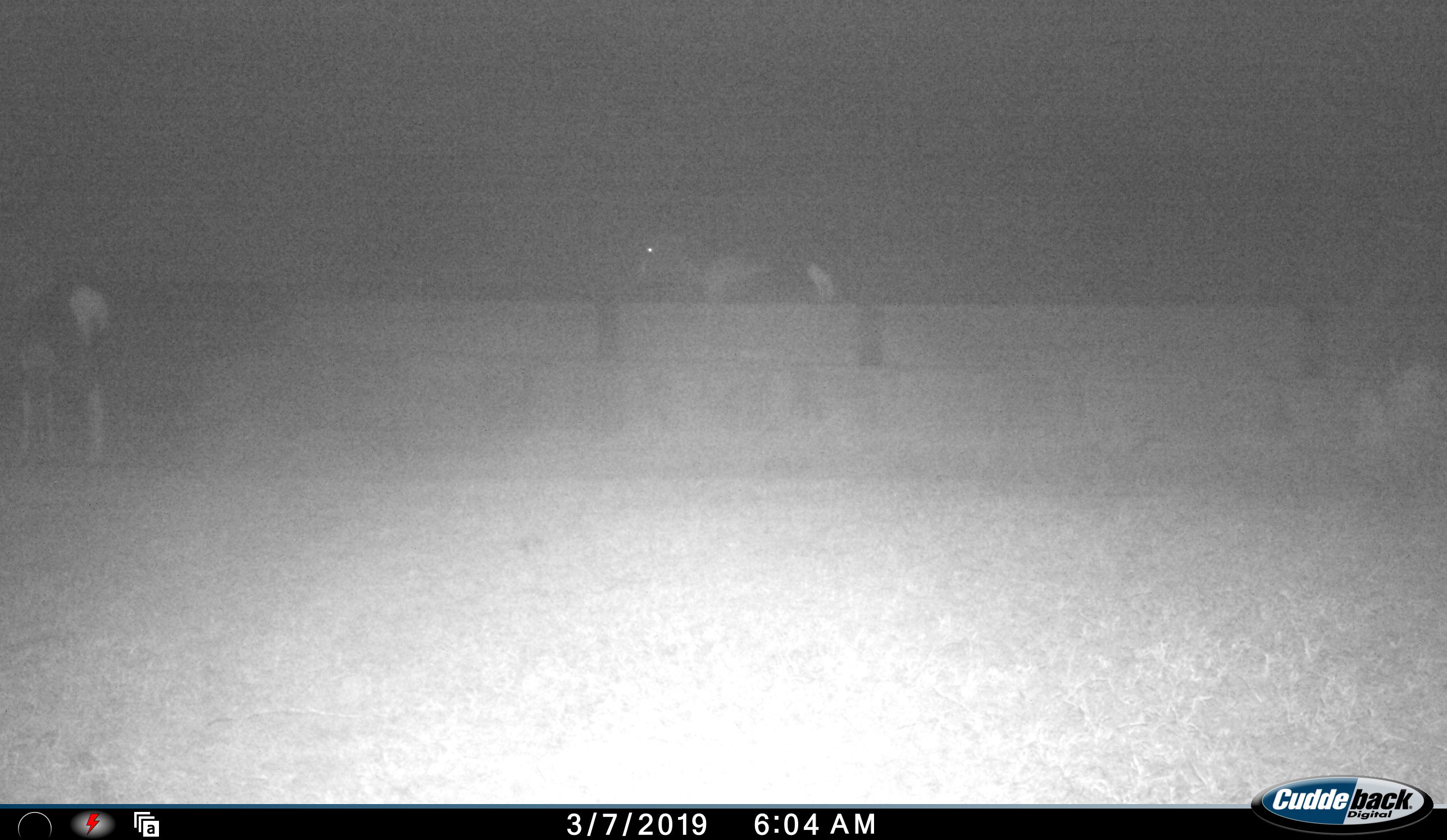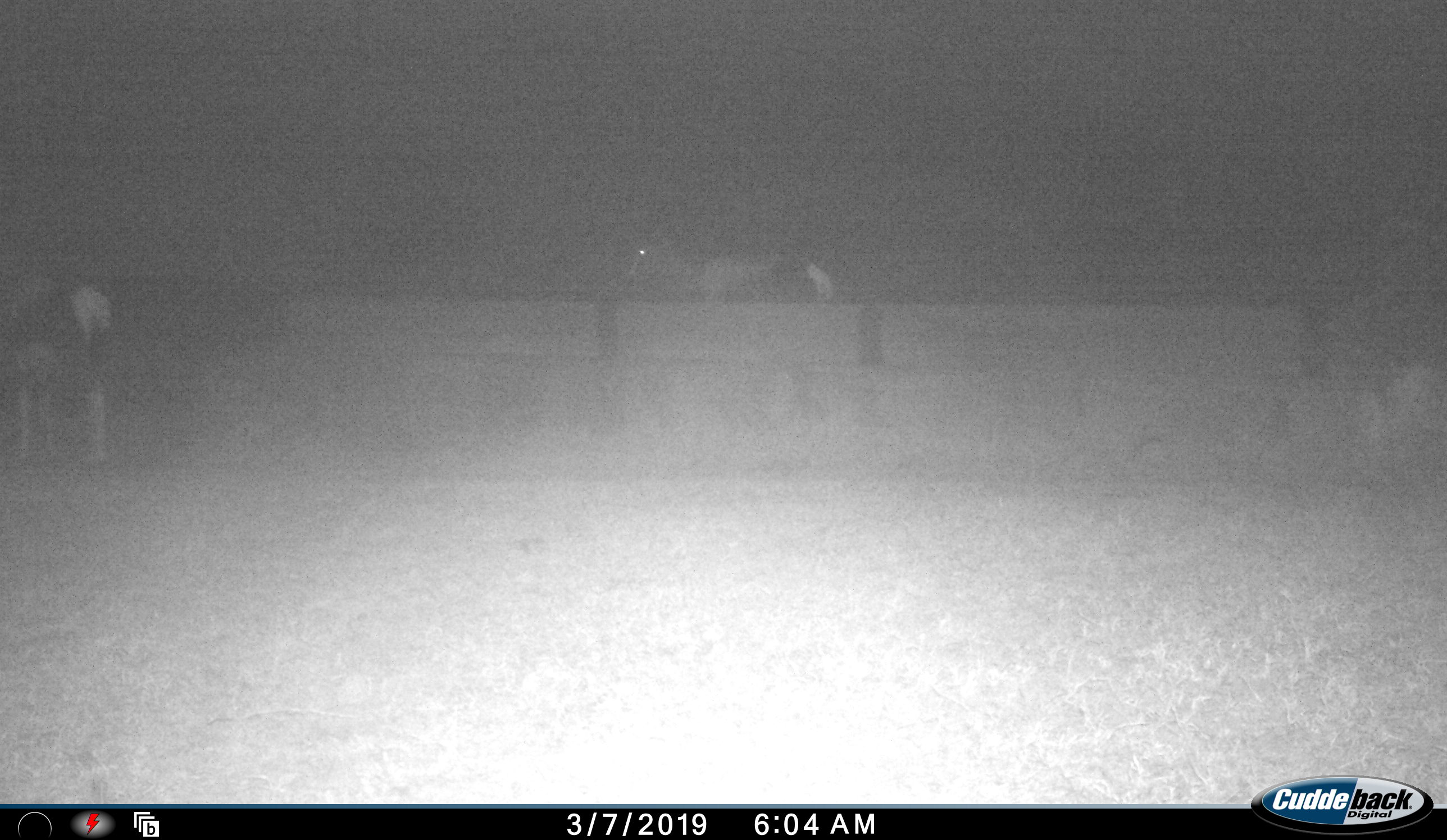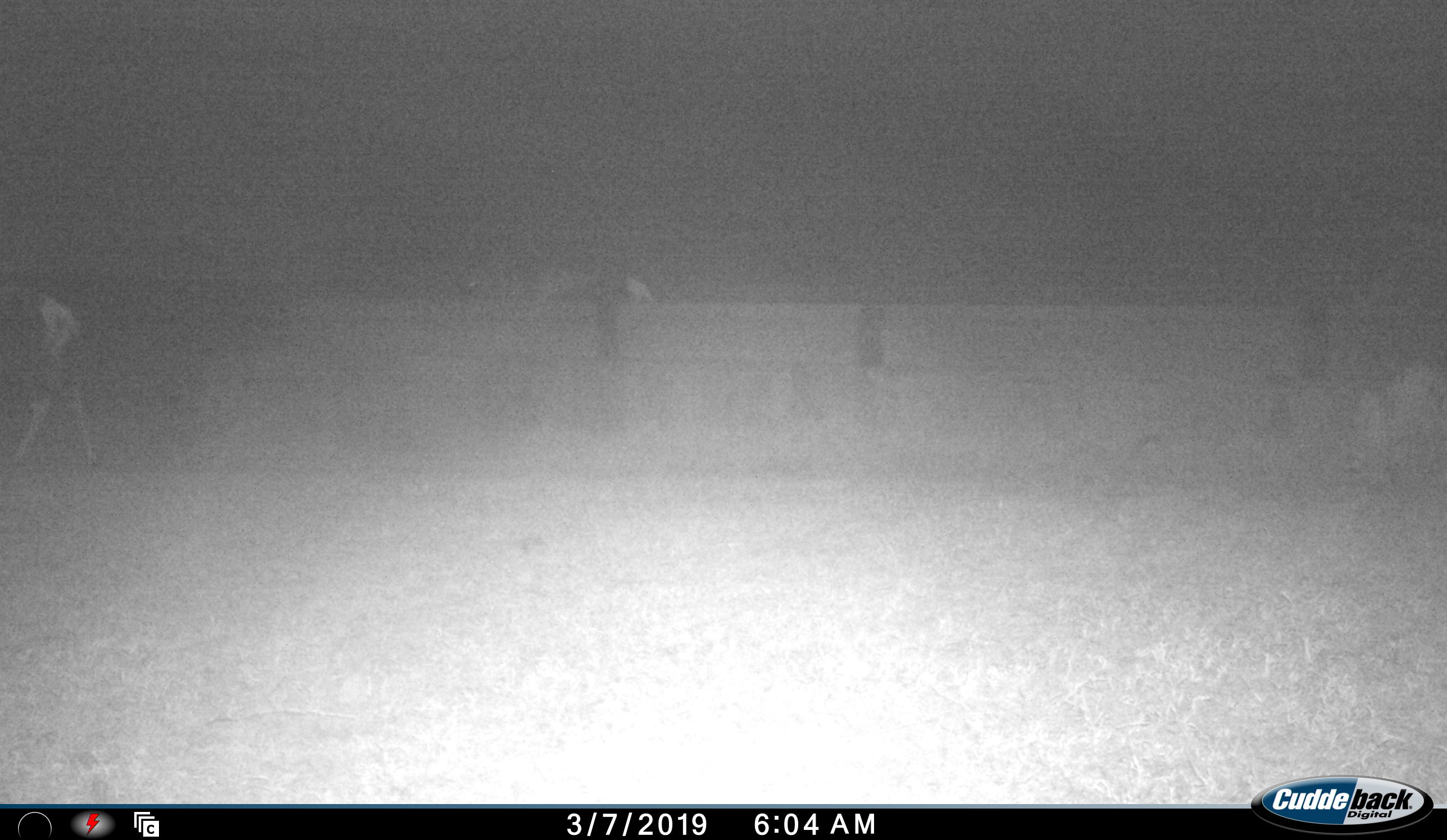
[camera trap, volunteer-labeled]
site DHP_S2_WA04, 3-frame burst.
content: unidentified animal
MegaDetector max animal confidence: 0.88